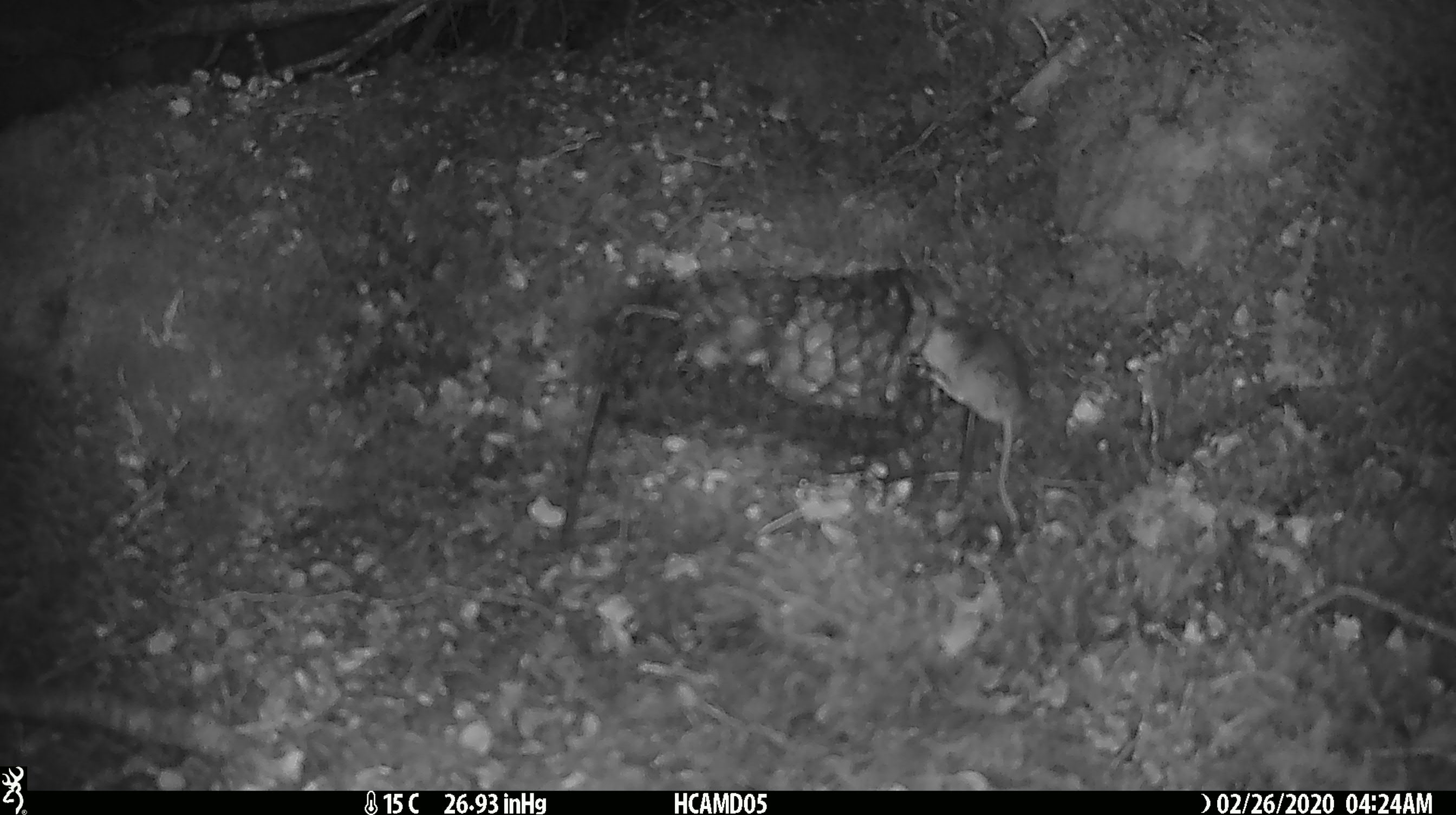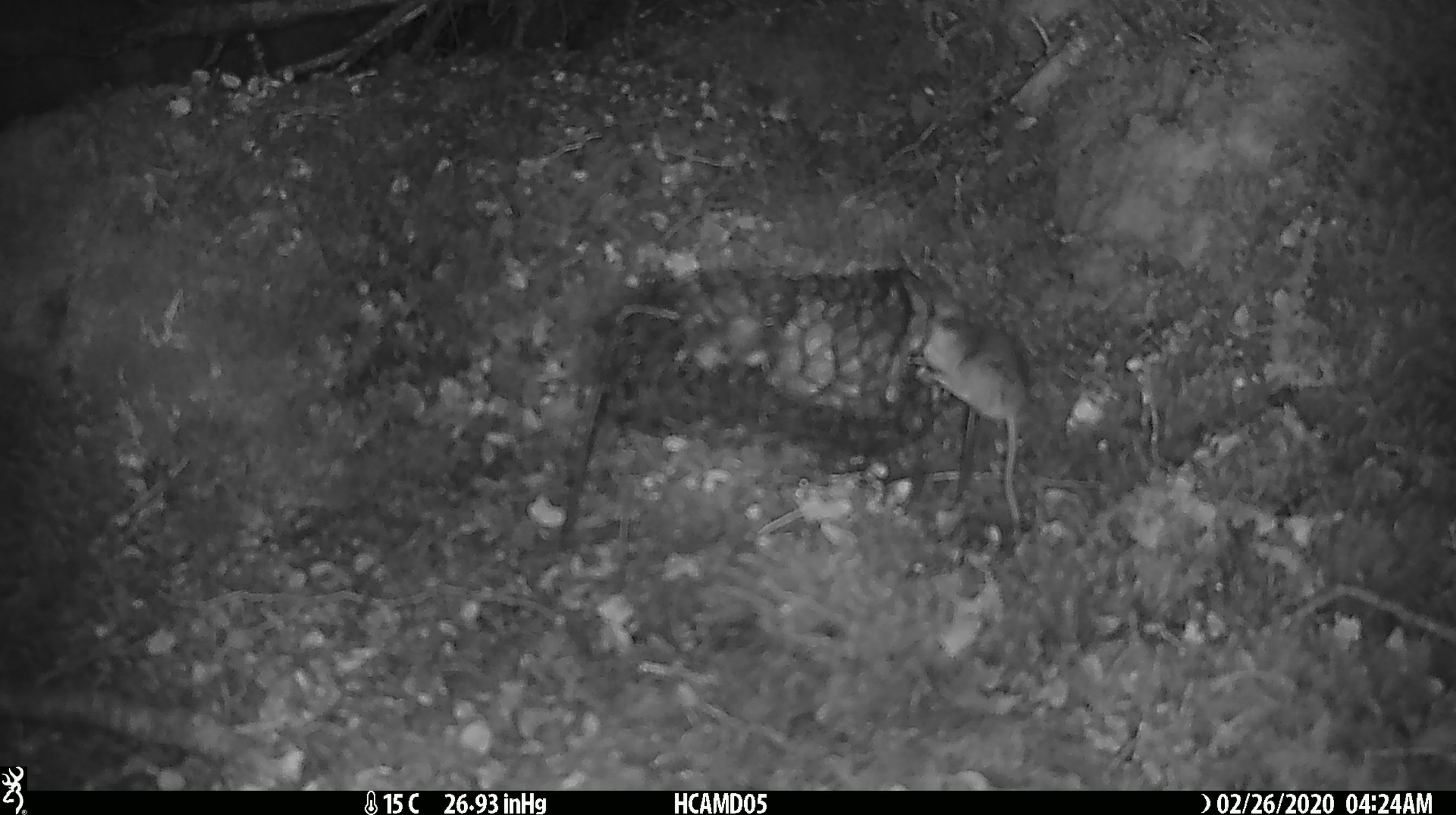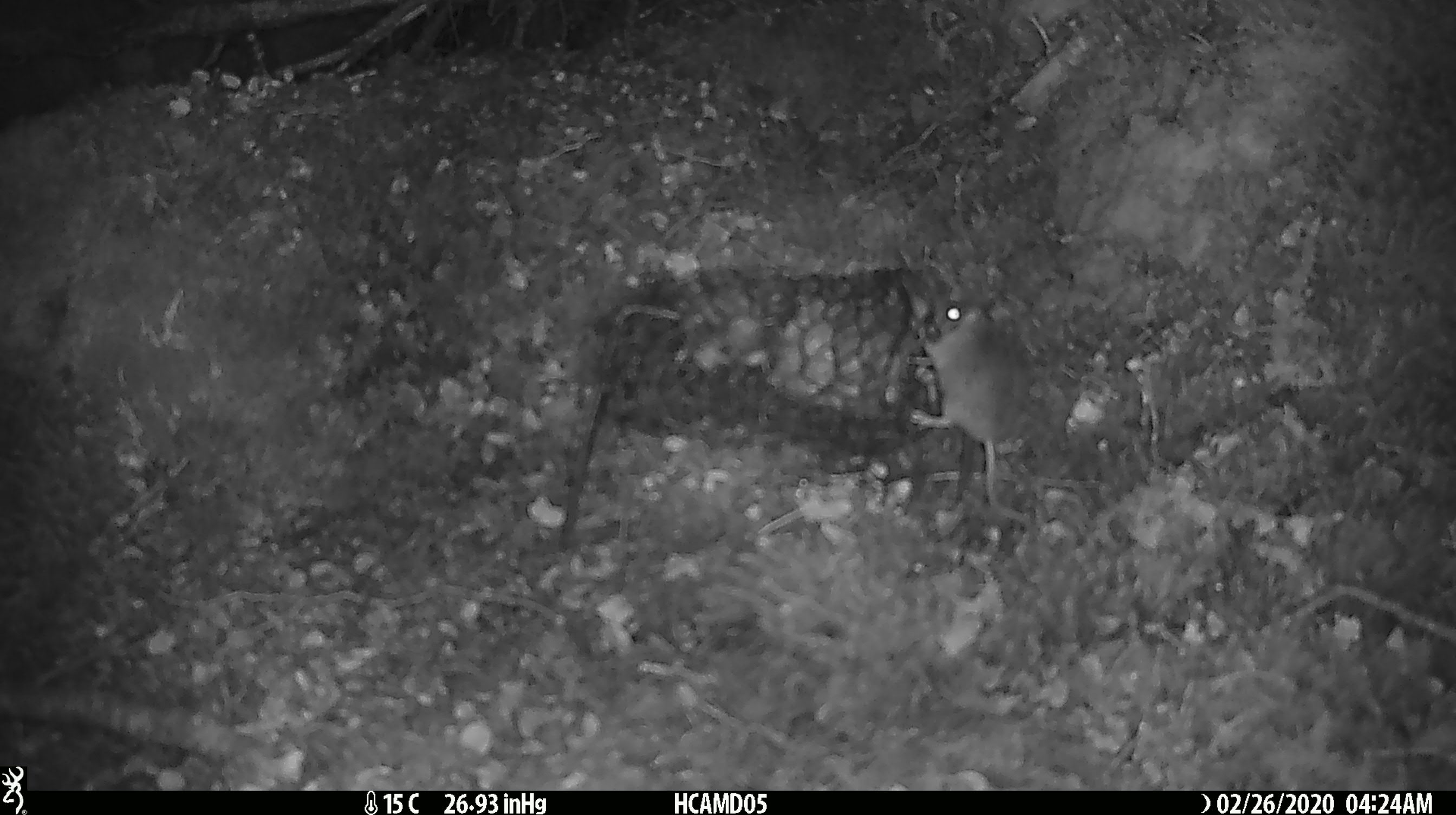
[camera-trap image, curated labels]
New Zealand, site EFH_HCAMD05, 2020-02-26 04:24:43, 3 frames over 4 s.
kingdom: Animalia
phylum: Chordata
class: Mammalia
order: Rodentia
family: Muridae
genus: Mus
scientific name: Mus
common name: mouse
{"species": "mouse (Mus)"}